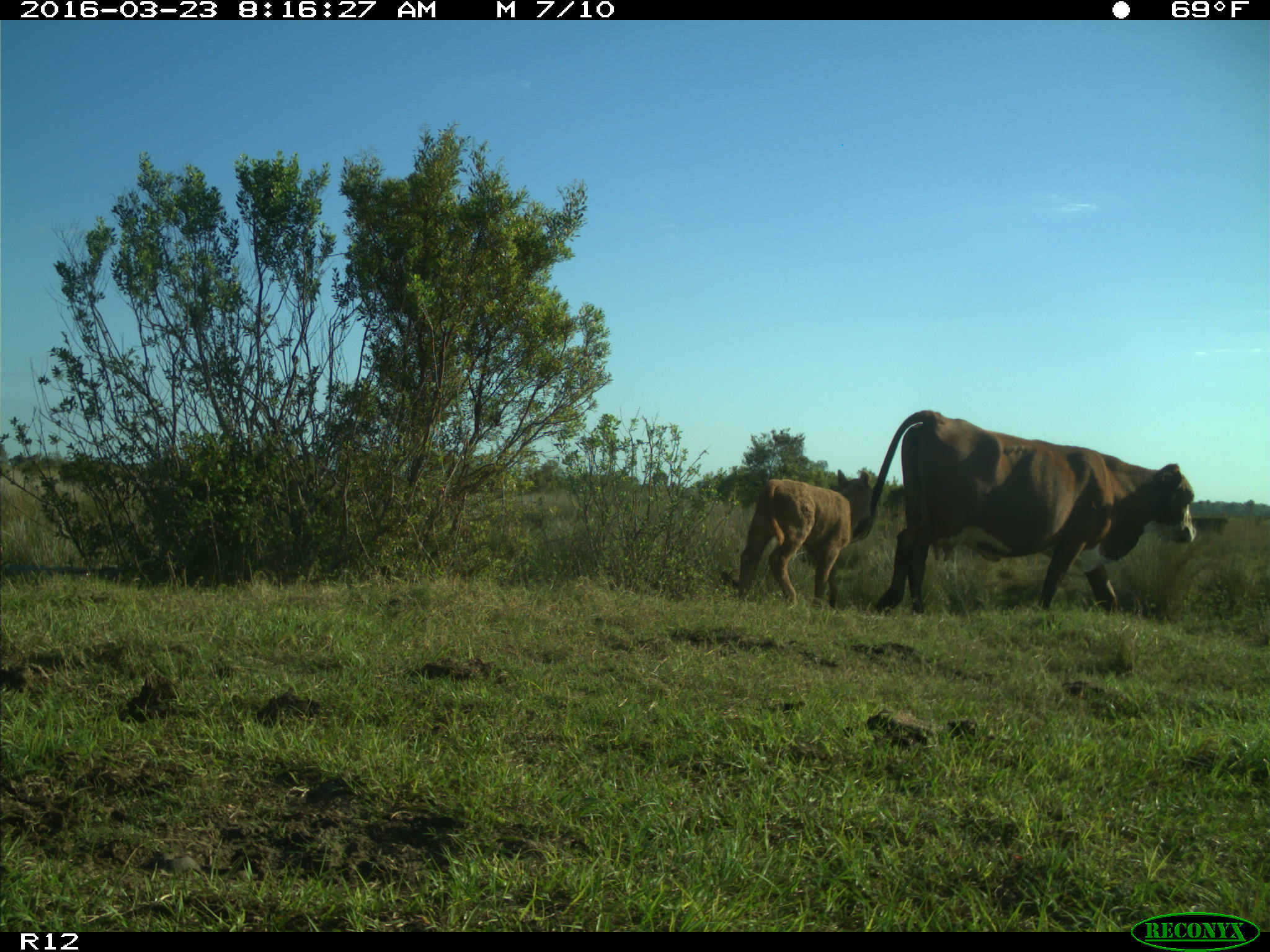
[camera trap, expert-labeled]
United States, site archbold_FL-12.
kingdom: Animalia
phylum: Chordata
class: Mammalia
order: Artiodactyla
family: Bovidae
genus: Bos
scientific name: Bos taurus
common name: domestic cow